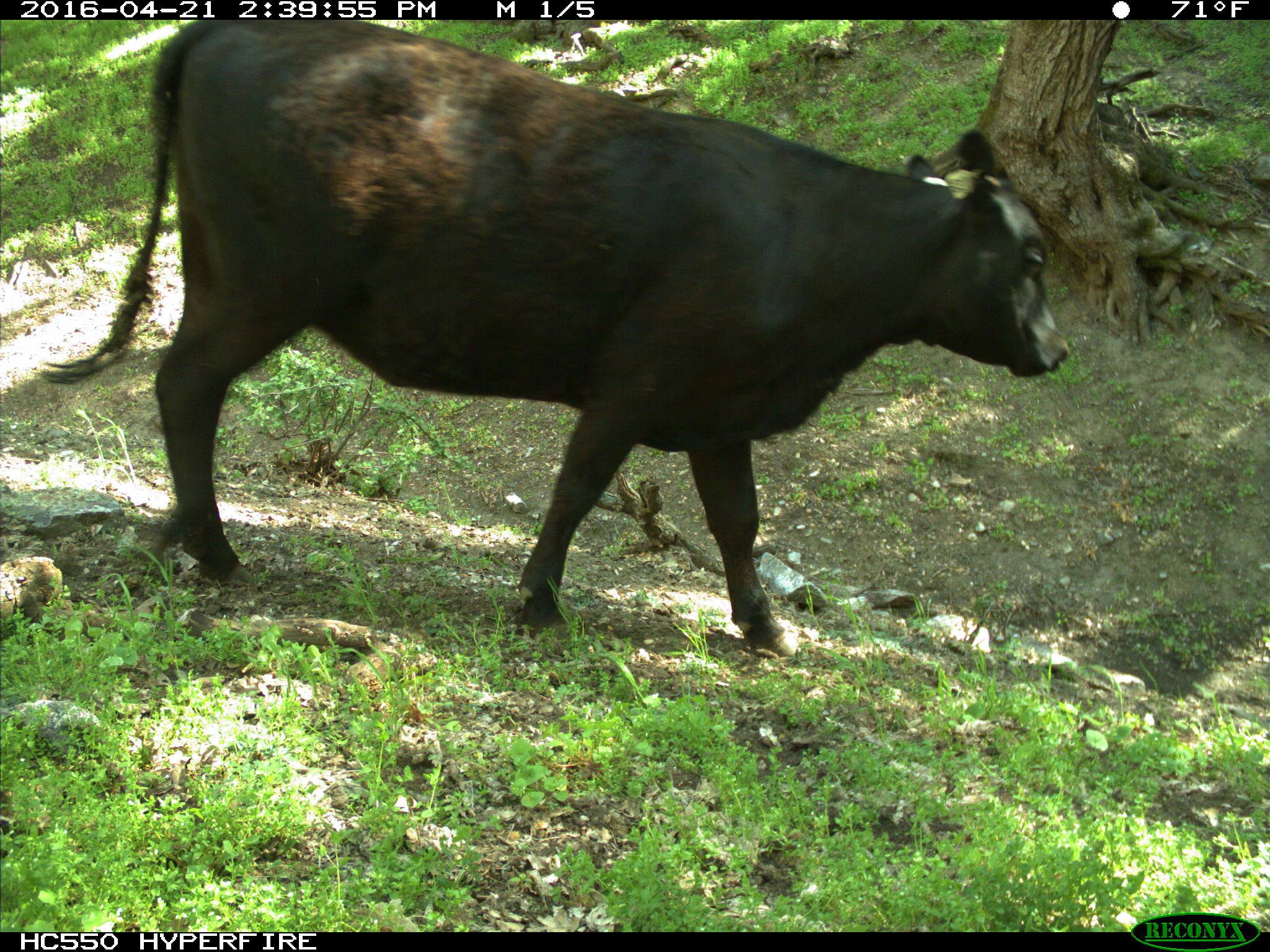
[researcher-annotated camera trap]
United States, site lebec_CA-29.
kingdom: Animalia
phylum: Chordata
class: Mammalia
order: Artiodactyla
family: Bovidae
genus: Bos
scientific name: Bos taurus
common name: domestic cow